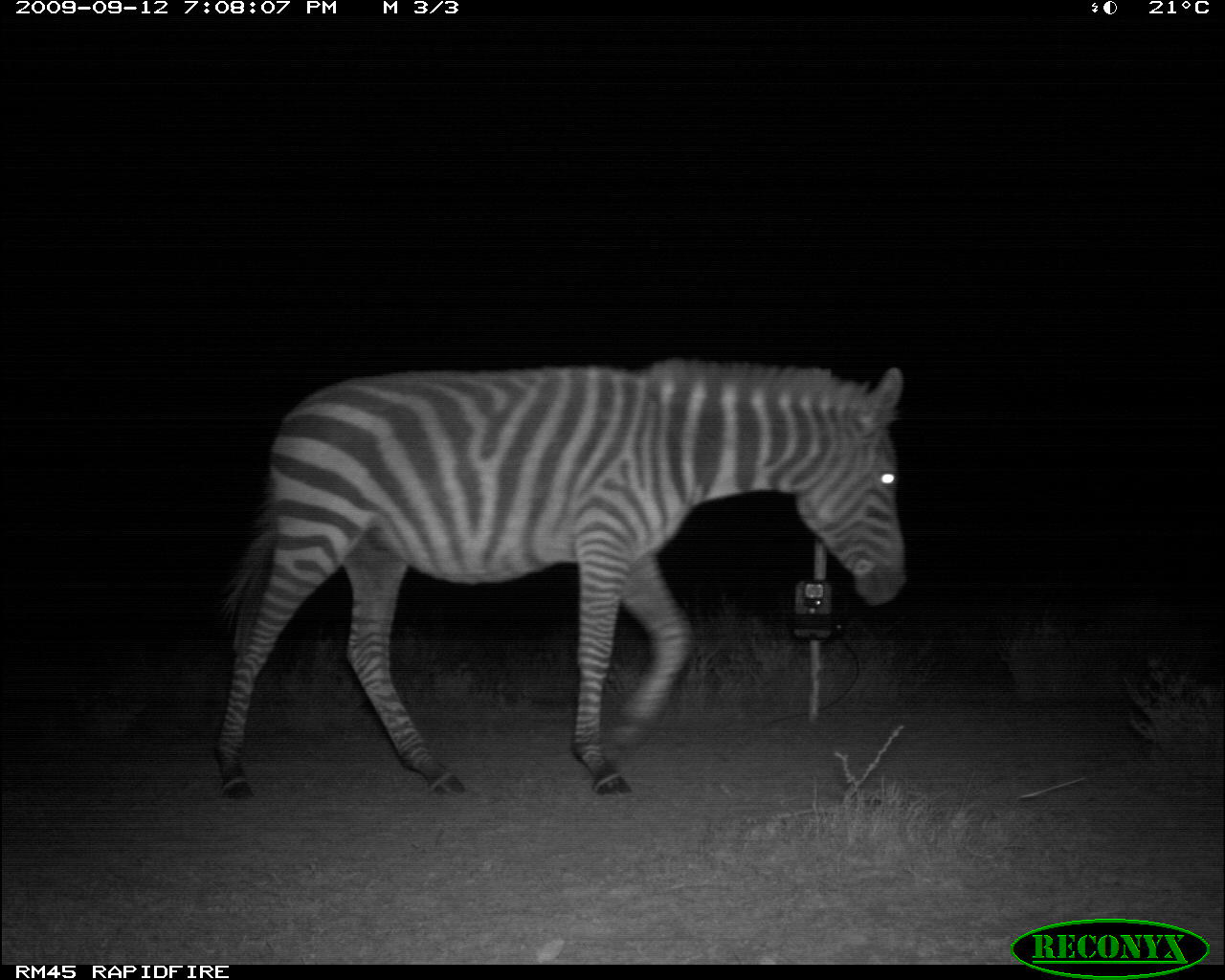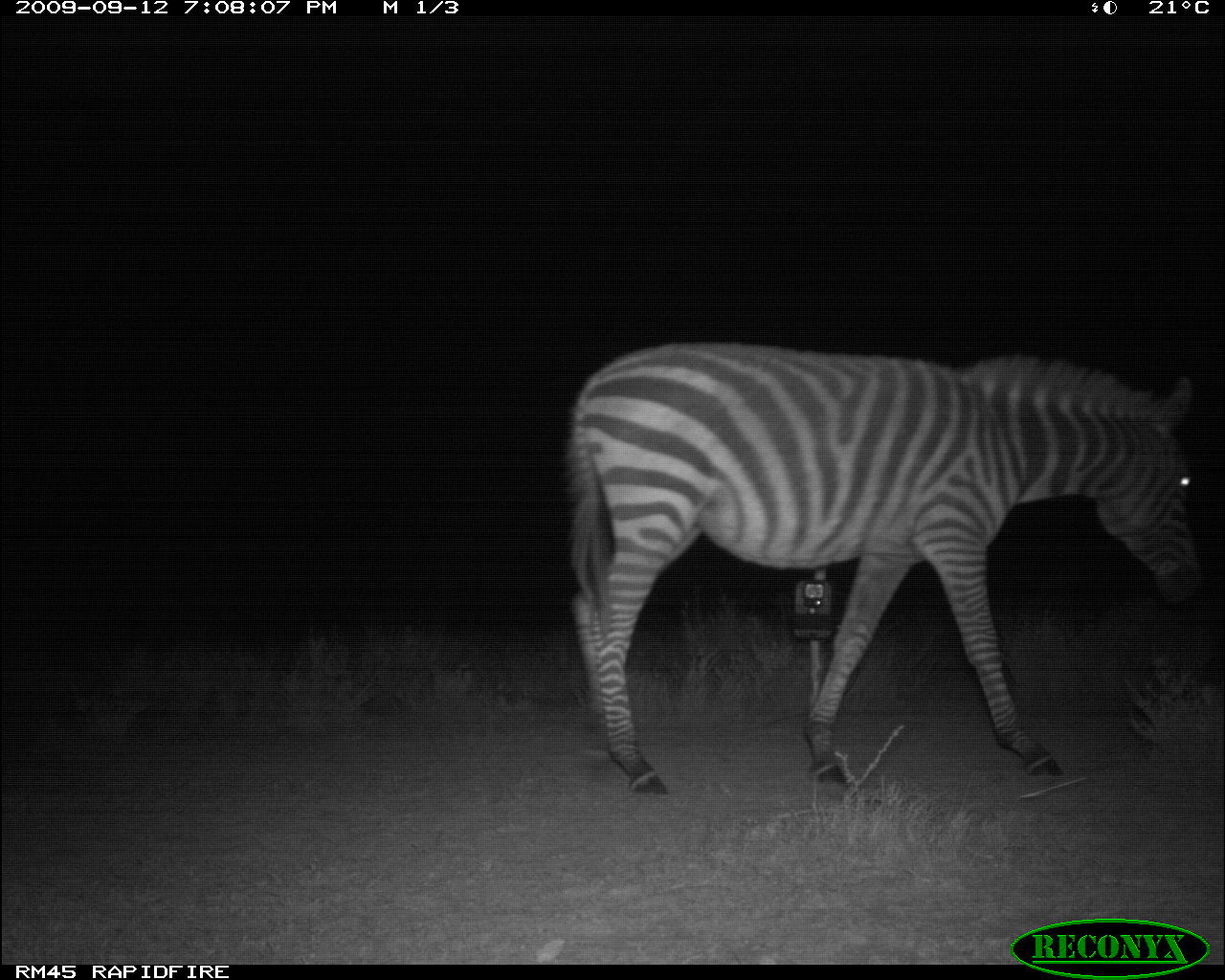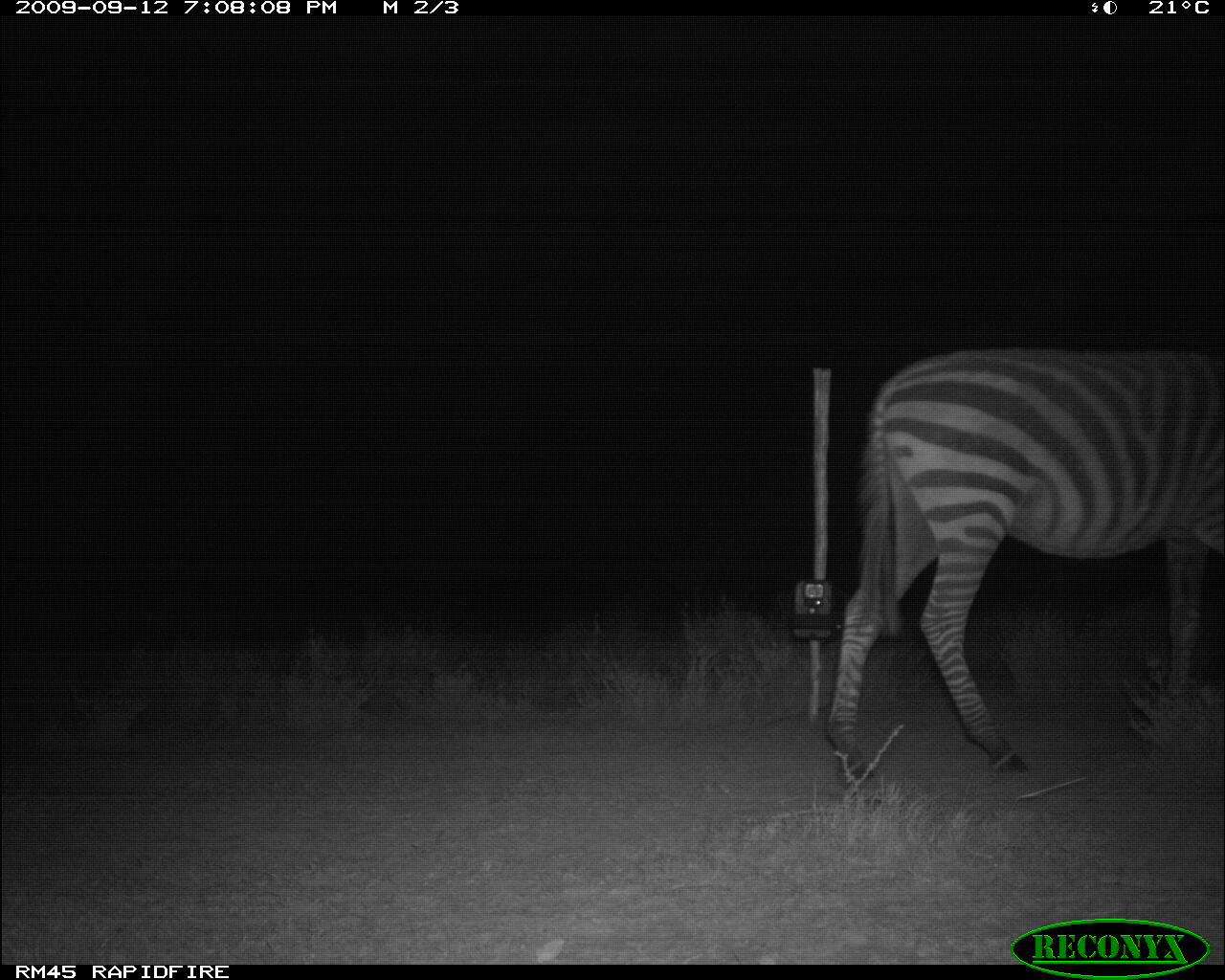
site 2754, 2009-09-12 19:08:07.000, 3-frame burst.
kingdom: Animalia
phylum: Chordata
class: Mammalia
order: Perissodactyla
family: Equidae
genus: Equus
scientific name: Equus quagga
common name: plains zebra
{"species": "Equus quagga (plains zebra)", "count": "1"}